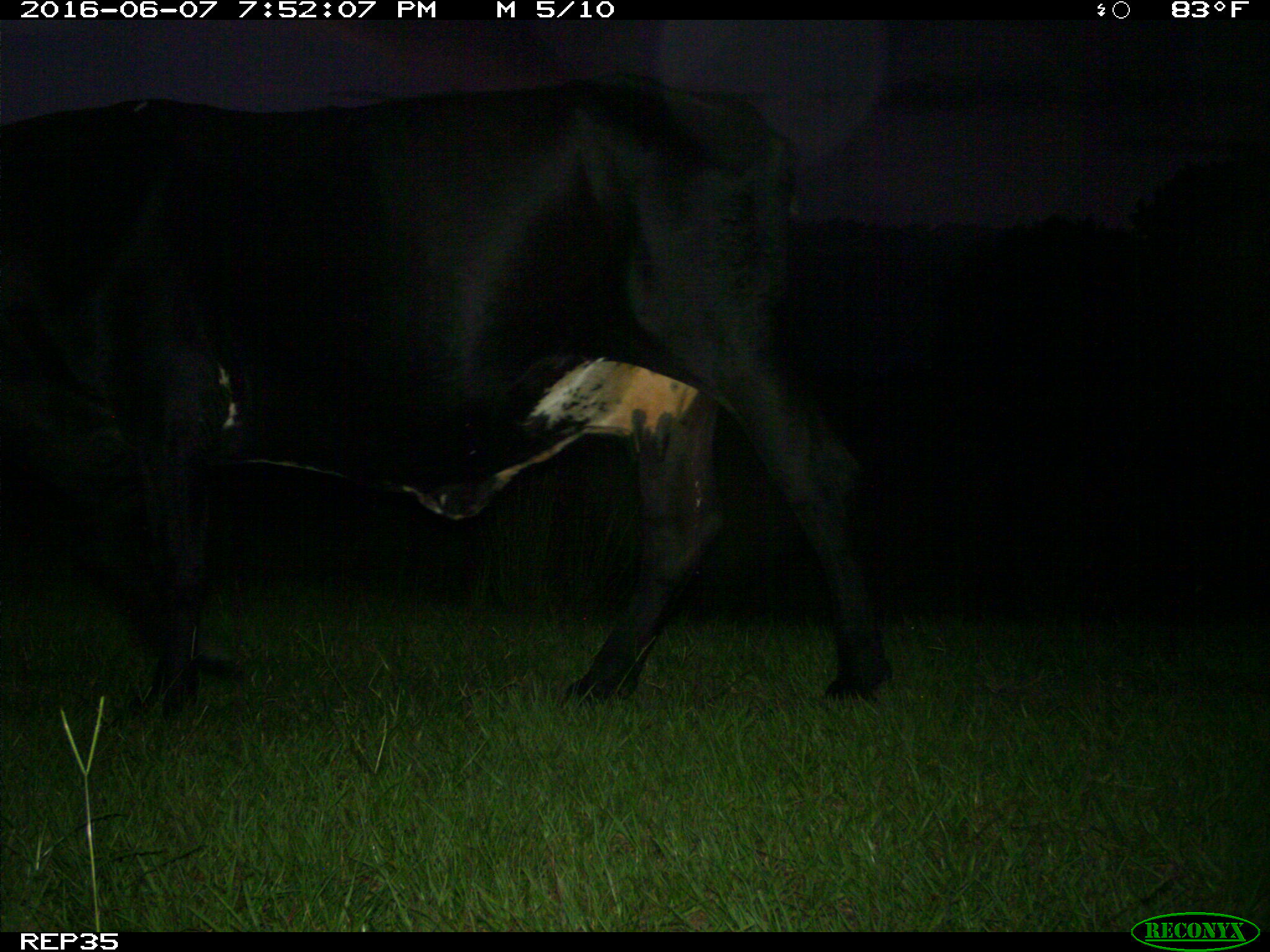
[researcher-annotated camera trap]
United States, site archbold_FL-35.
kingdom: Animalia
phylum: Chordata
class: Mammalia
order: Artiodactyla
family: Bovidae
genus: Bos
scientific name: Bos taurus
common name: domestic cow